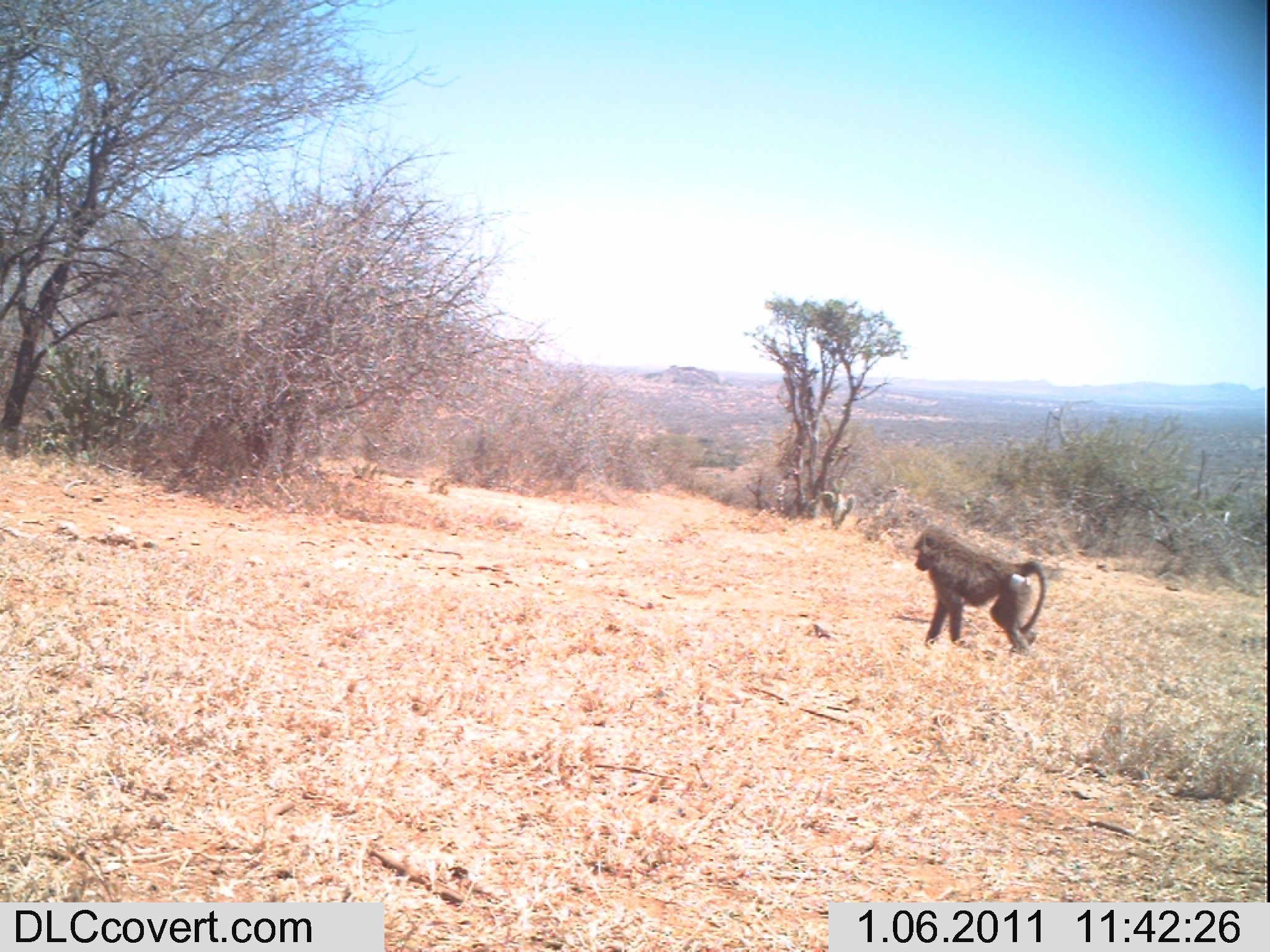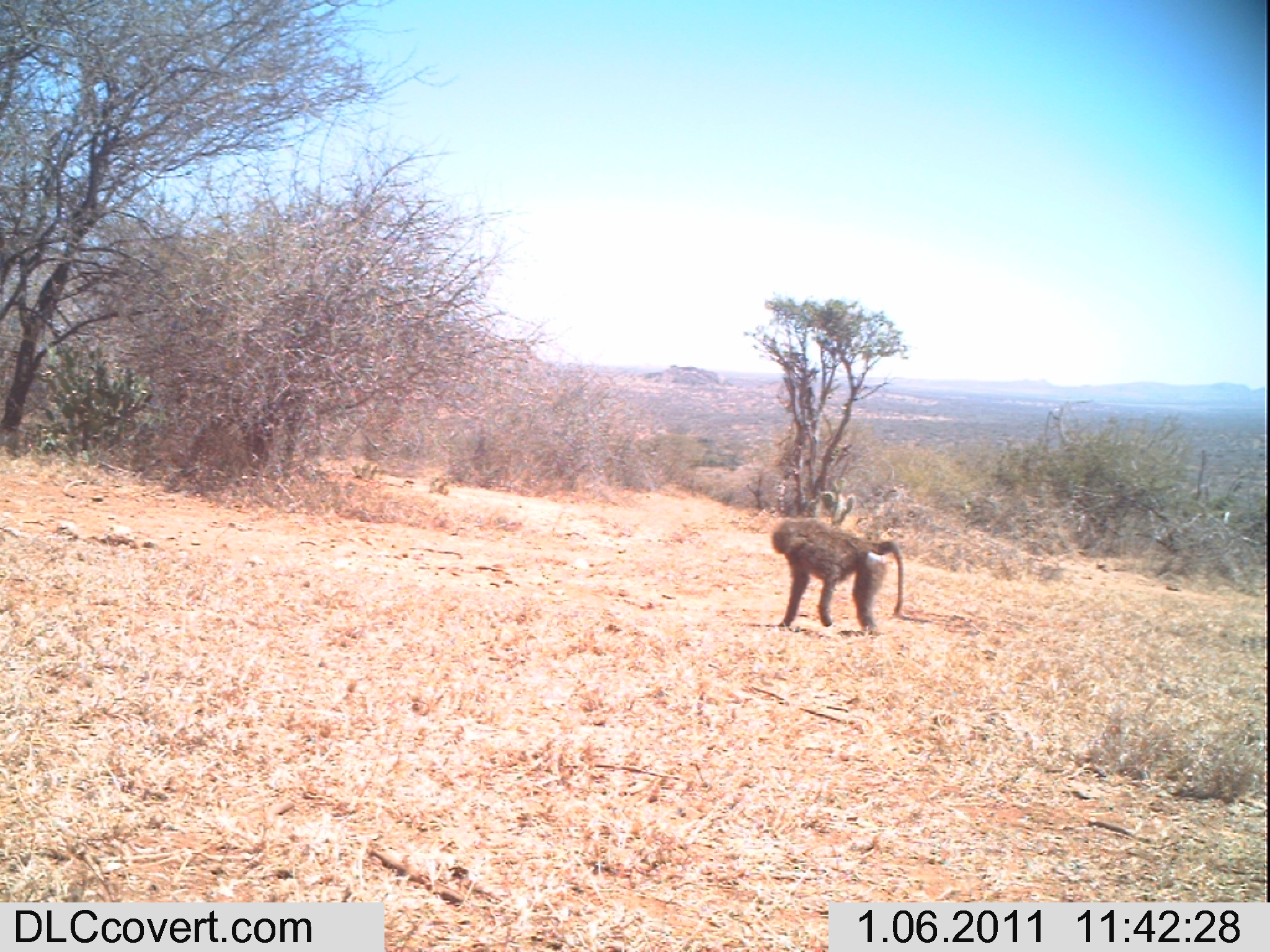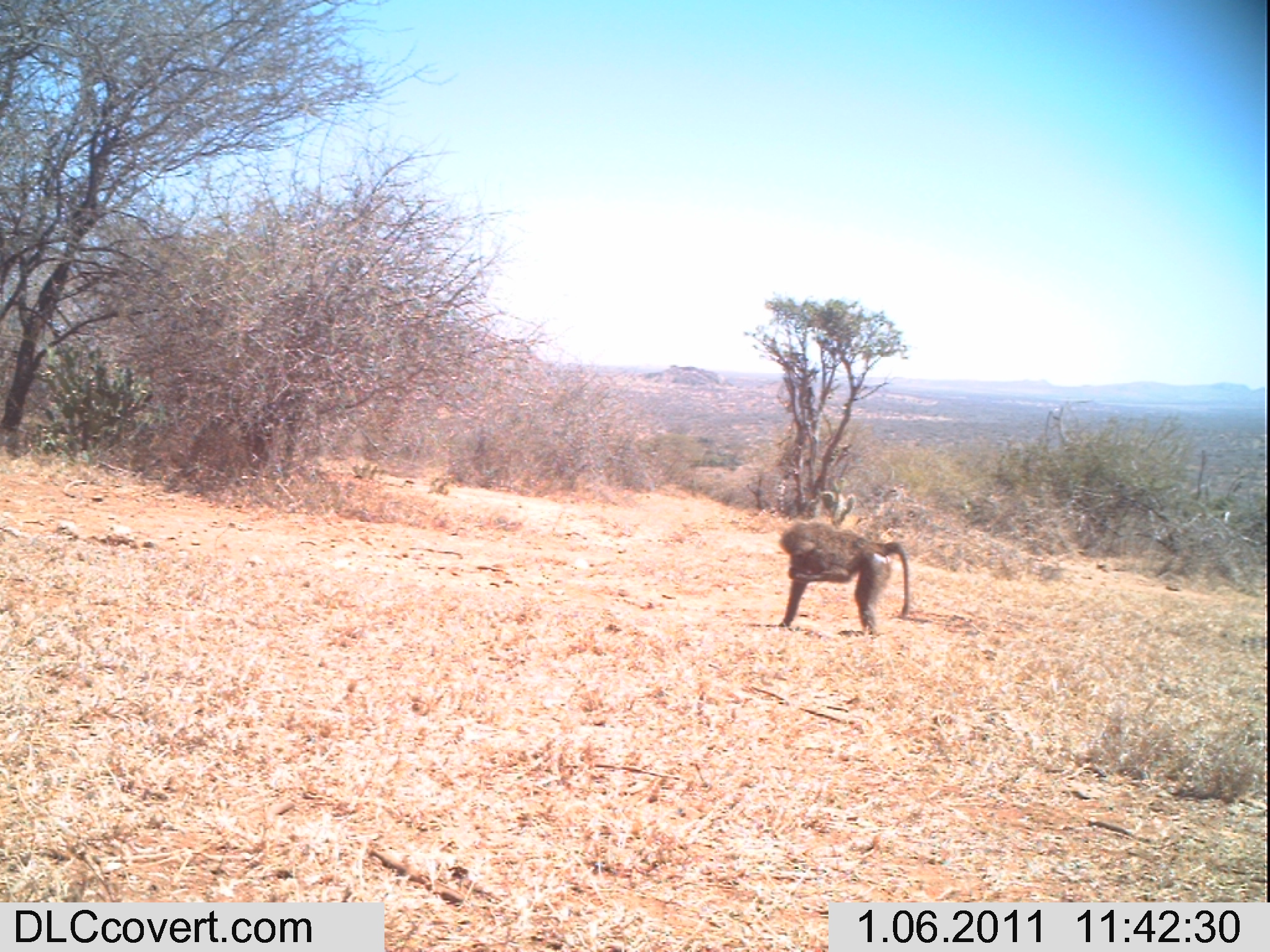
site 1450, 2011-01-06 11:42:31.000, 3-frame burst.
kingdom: Animalia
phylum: Chordata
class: Mammalia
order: Primates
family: Cercopithecidae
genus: Papio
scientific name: Papio anubis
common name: olive baboon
Papio anubis (olive baboon), count 1.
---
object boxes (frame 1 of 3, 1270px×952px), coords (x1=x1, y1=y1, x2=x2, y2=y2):
papio anubis: (x1=913, y1=524, x2=1051, y2=658)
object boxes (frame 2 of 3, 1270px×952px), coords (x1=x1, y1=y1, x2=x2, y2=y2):
papio anubis: (x1=772, y1=518, x2=902, y2=635)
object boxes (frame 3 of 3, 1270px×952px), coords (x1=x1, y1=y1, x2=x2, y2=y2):
papio anubis: (x1=780, y1=520, x2=910, y2=630)